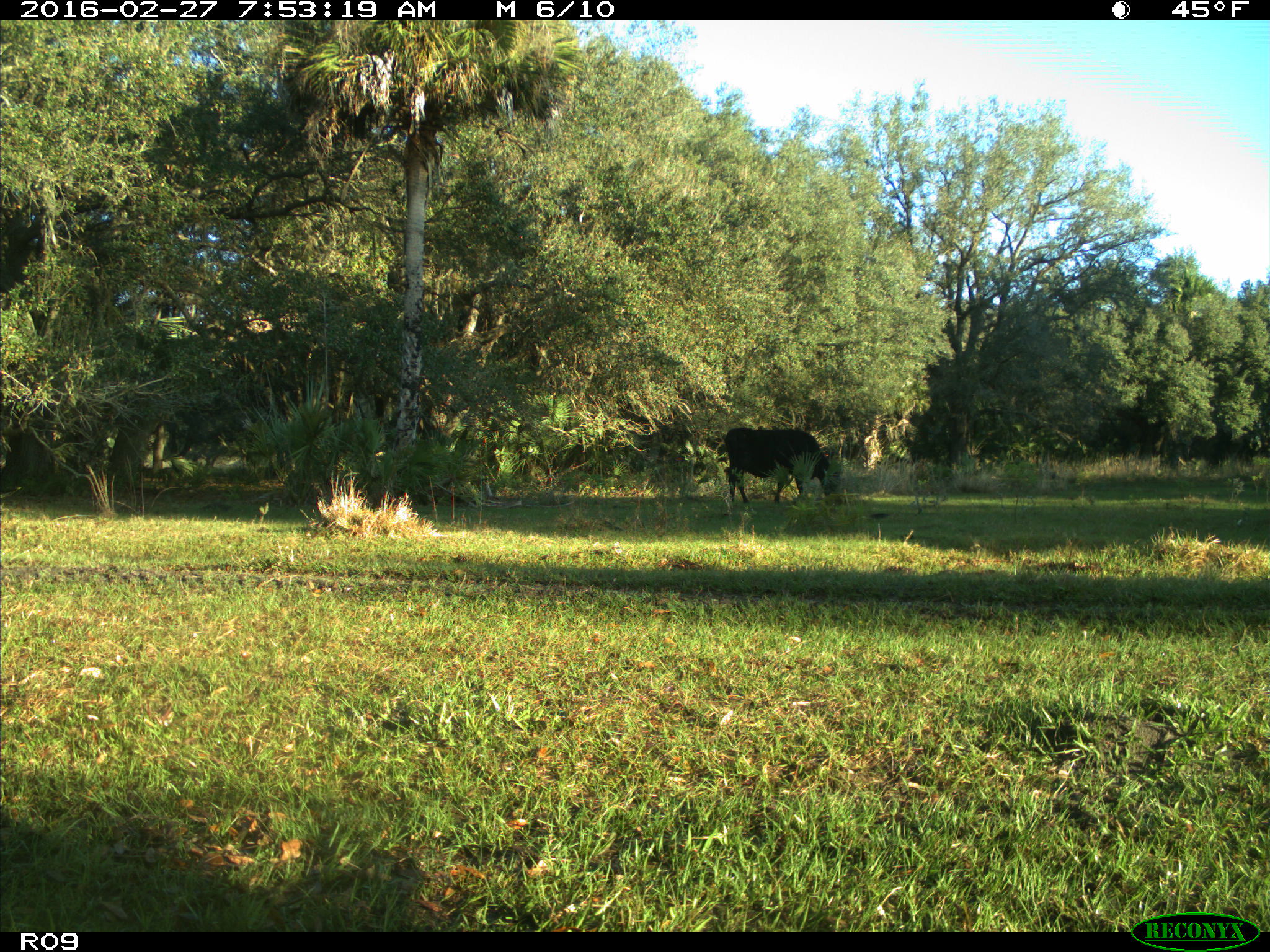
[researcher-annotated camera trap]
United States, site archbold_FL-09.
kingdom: Animalia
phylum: Chordata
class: Mammalia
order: Artiodactyla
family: Bovidae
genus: Bos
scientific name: Bos taurus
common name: domestic cow